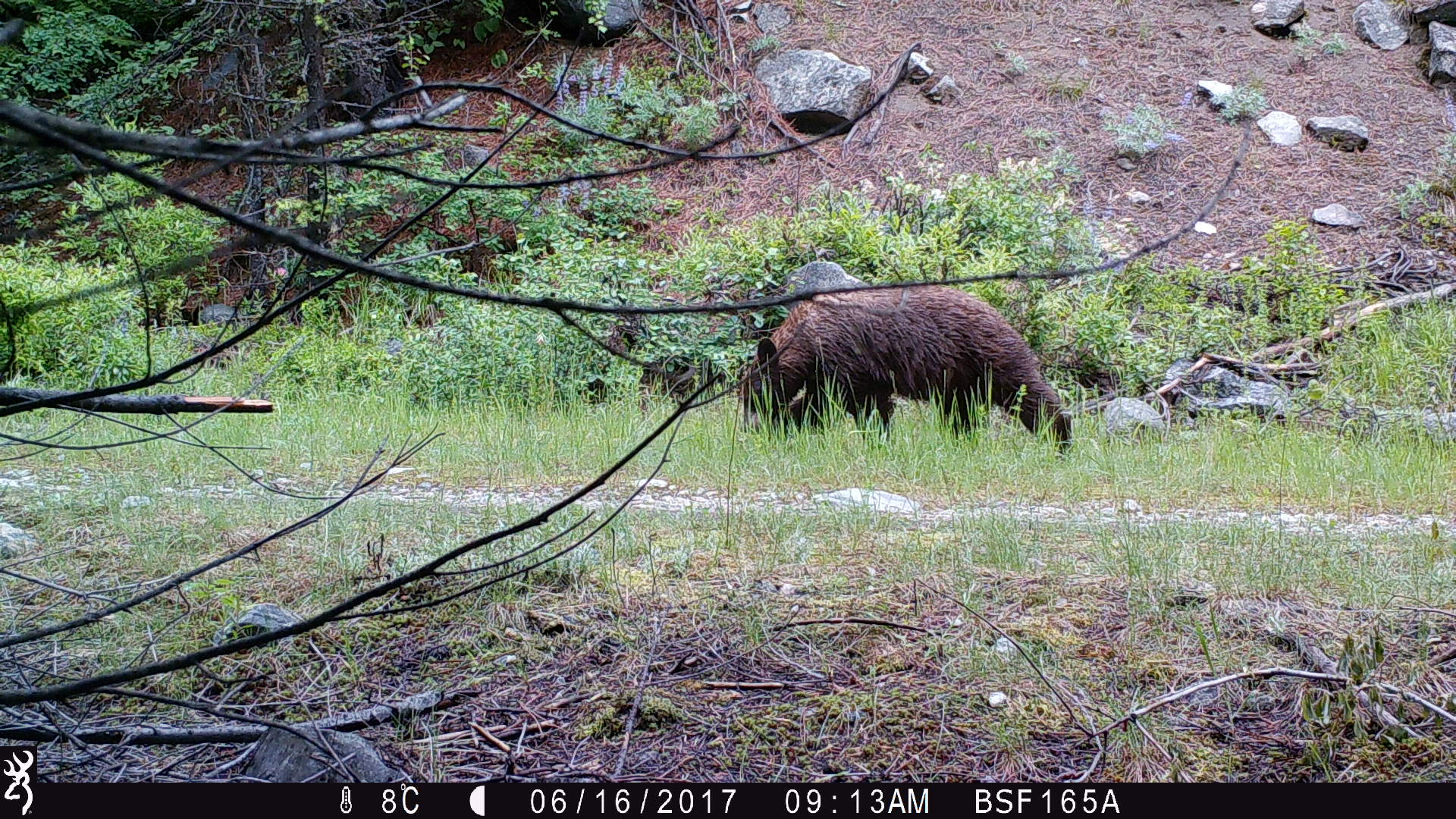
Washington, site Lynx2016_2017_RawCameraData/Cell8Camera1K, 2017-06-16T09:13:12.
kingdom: Animalia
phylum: Chordata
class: Mammalia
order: Carnivora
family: Ursidae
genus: Ursus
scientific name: Ursus americanus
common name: american black bear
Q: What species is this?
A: Ursus americanus (american black bear).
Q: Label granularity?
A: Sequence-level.